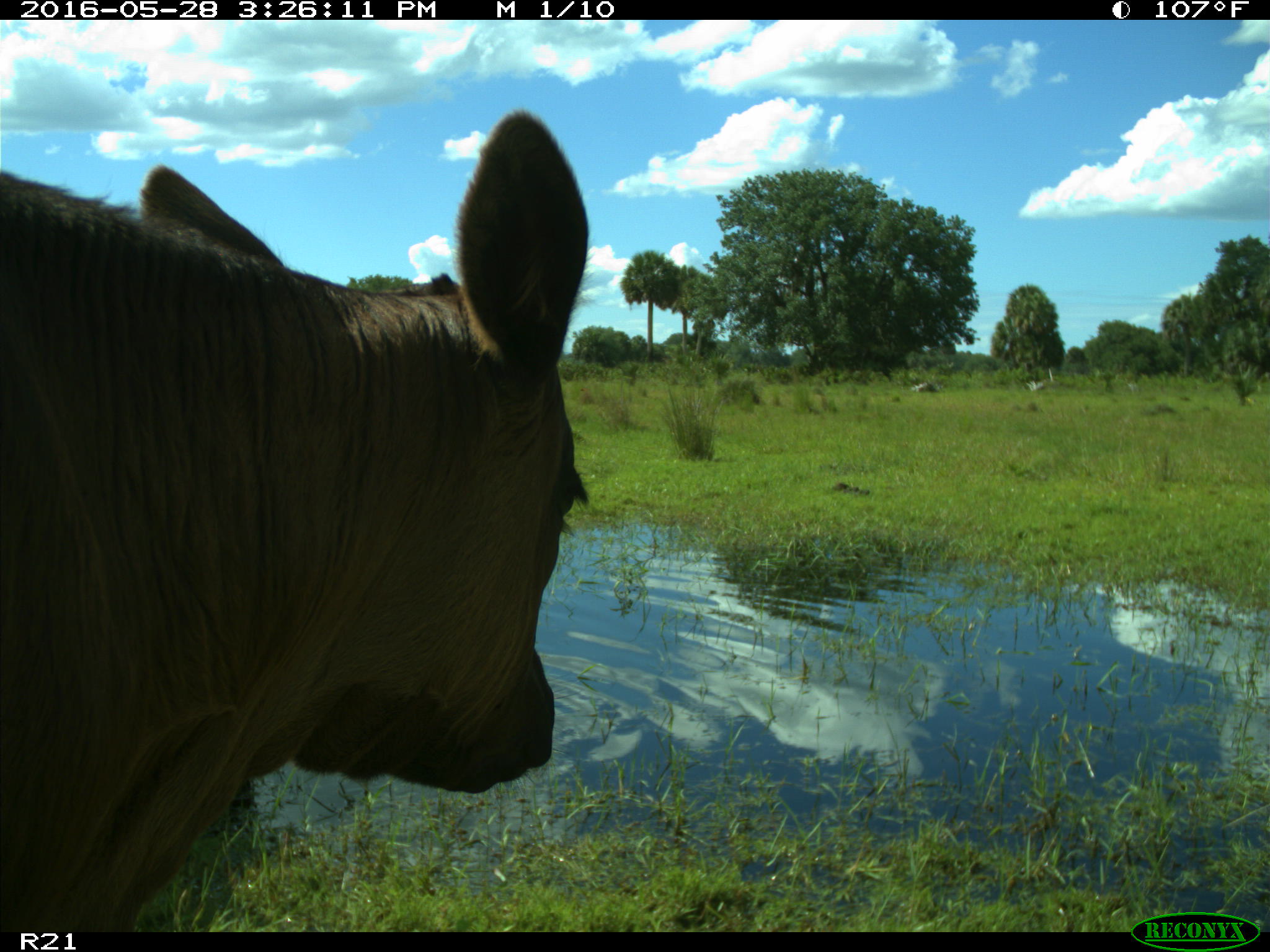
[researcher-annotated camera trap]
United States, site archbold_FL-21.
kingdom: Animalia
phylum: Chordata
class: Mammalia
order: Artiodactyla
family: Bovidae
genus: Bos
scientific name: Bos taurus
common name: domestic cow